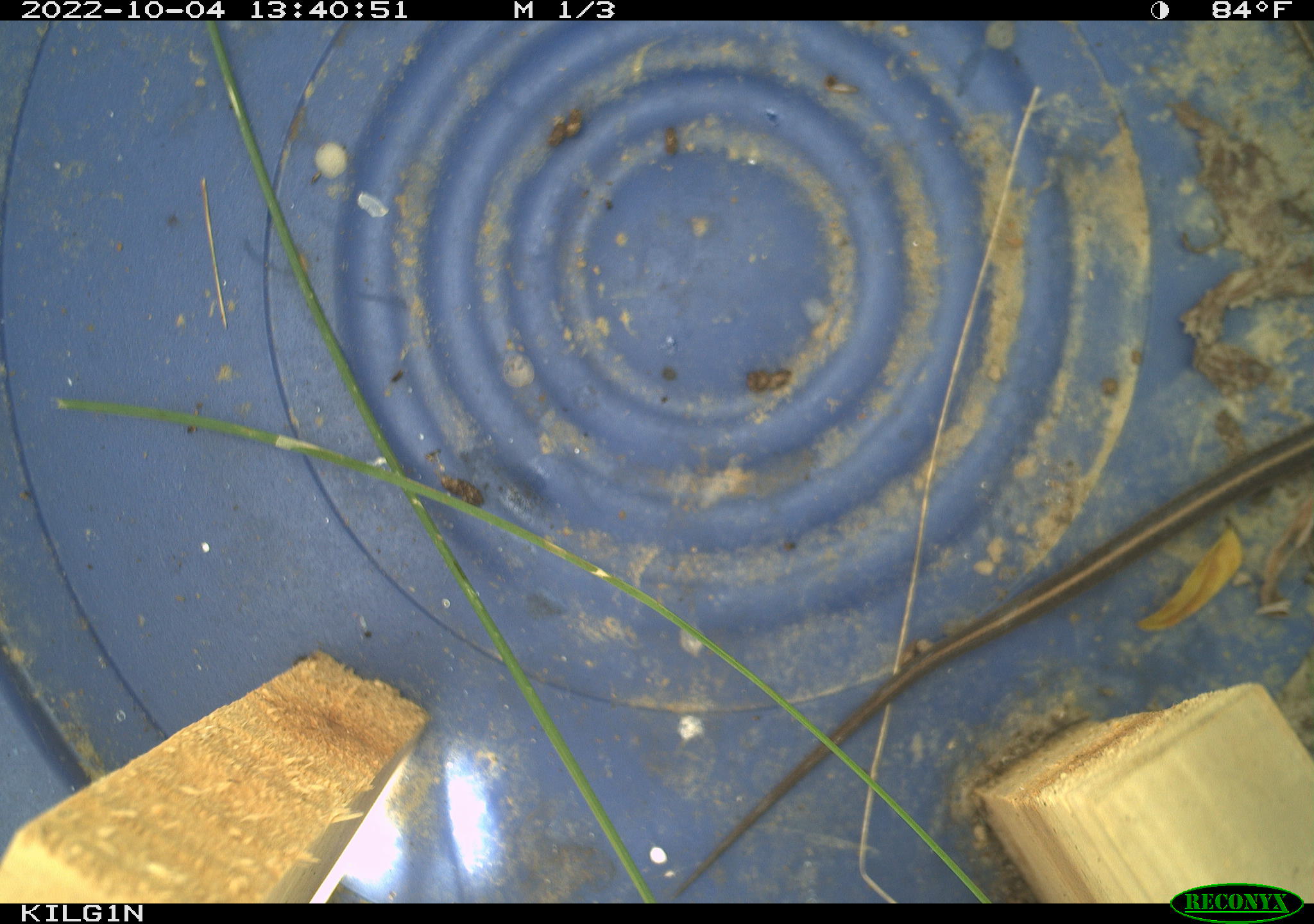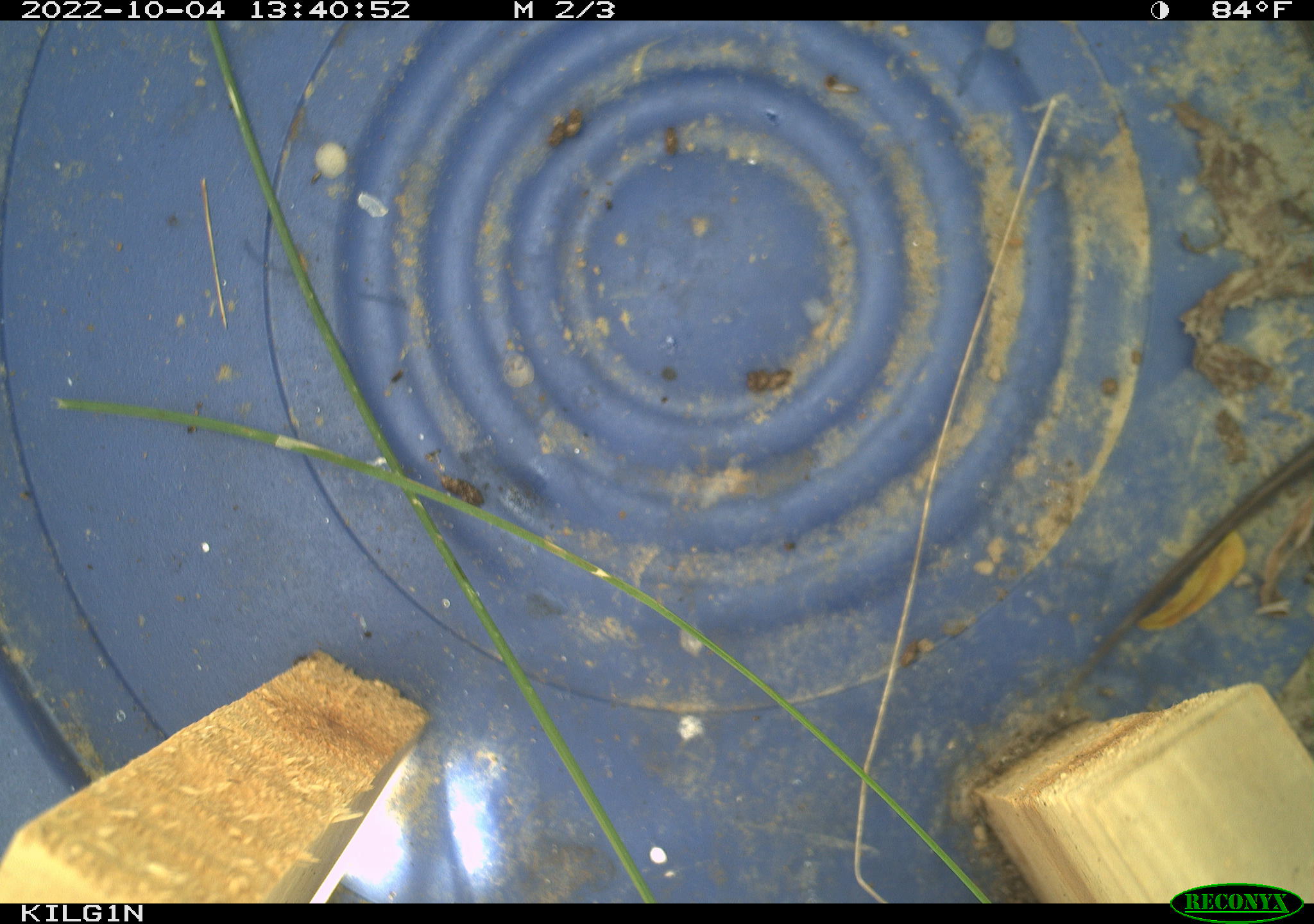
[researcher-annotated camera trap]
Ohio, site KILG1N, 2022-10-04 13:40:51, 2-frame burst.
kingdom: Animalia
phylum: Chordata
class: Reptilia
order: Squamata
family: Colubridae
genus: Thamnophis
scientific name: Thamnophis sirtalis sirtalis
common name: eastern gartersnake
Eastern gartersnake (Thamnophis sirtalis sirtalis).